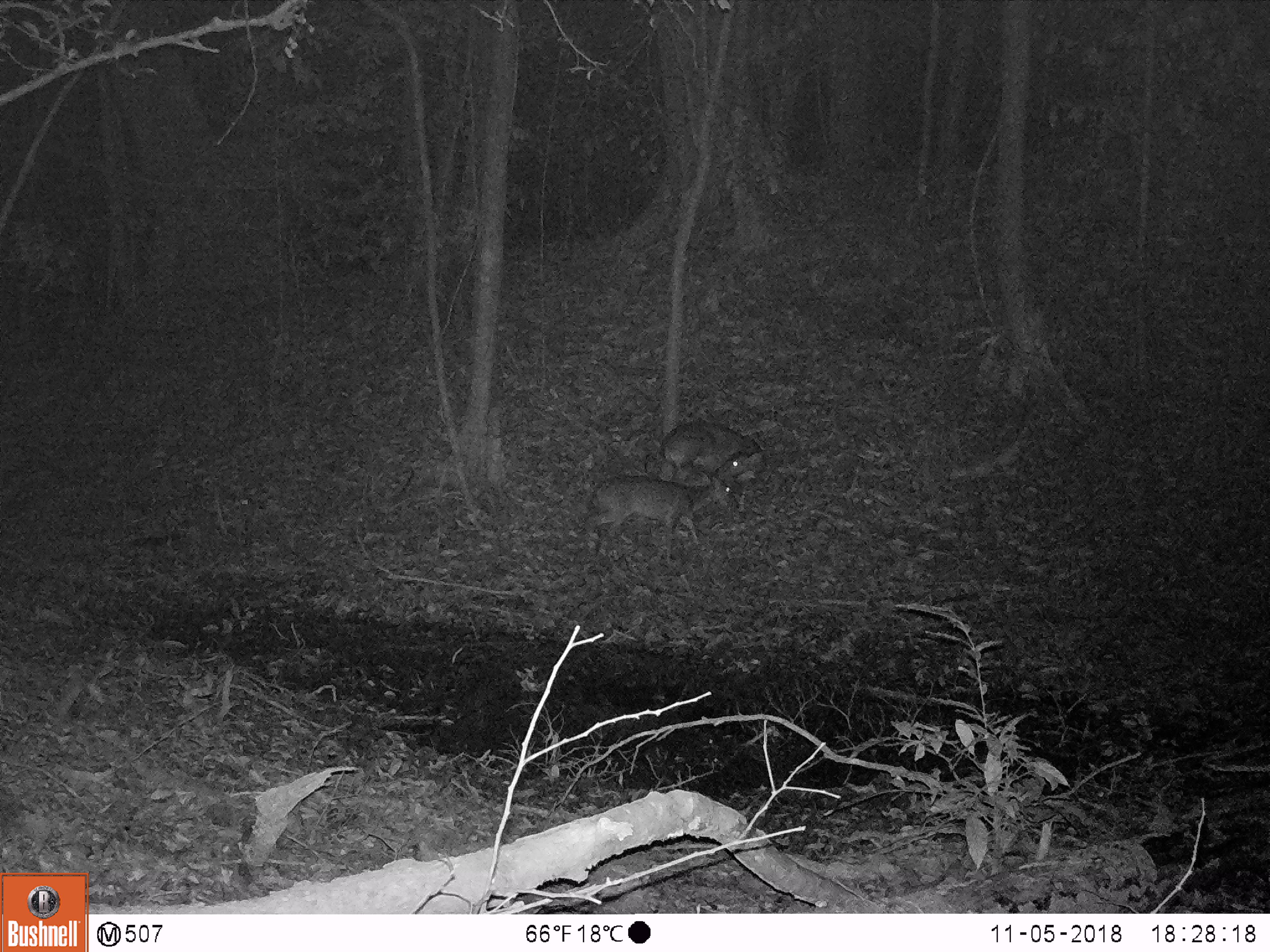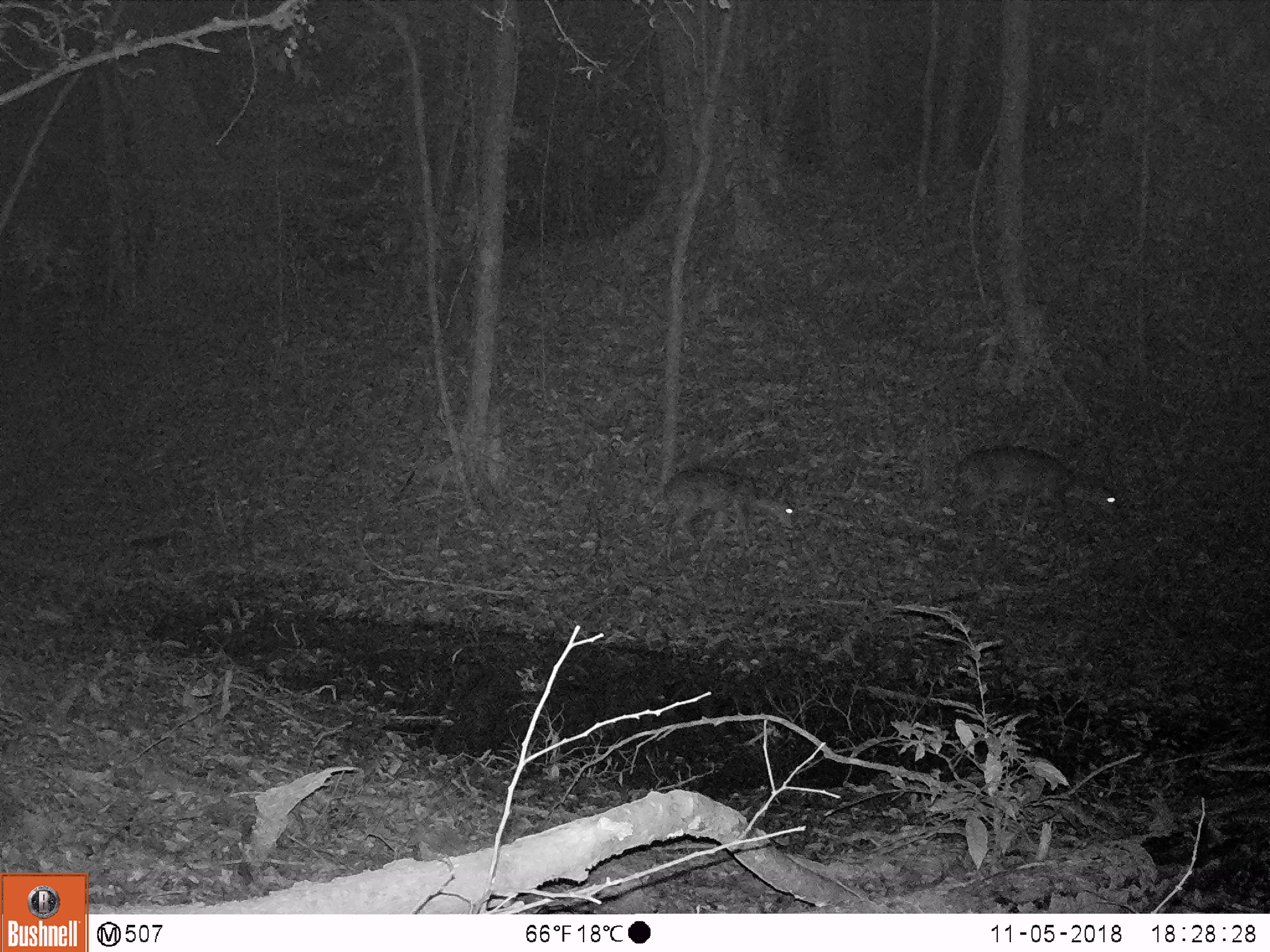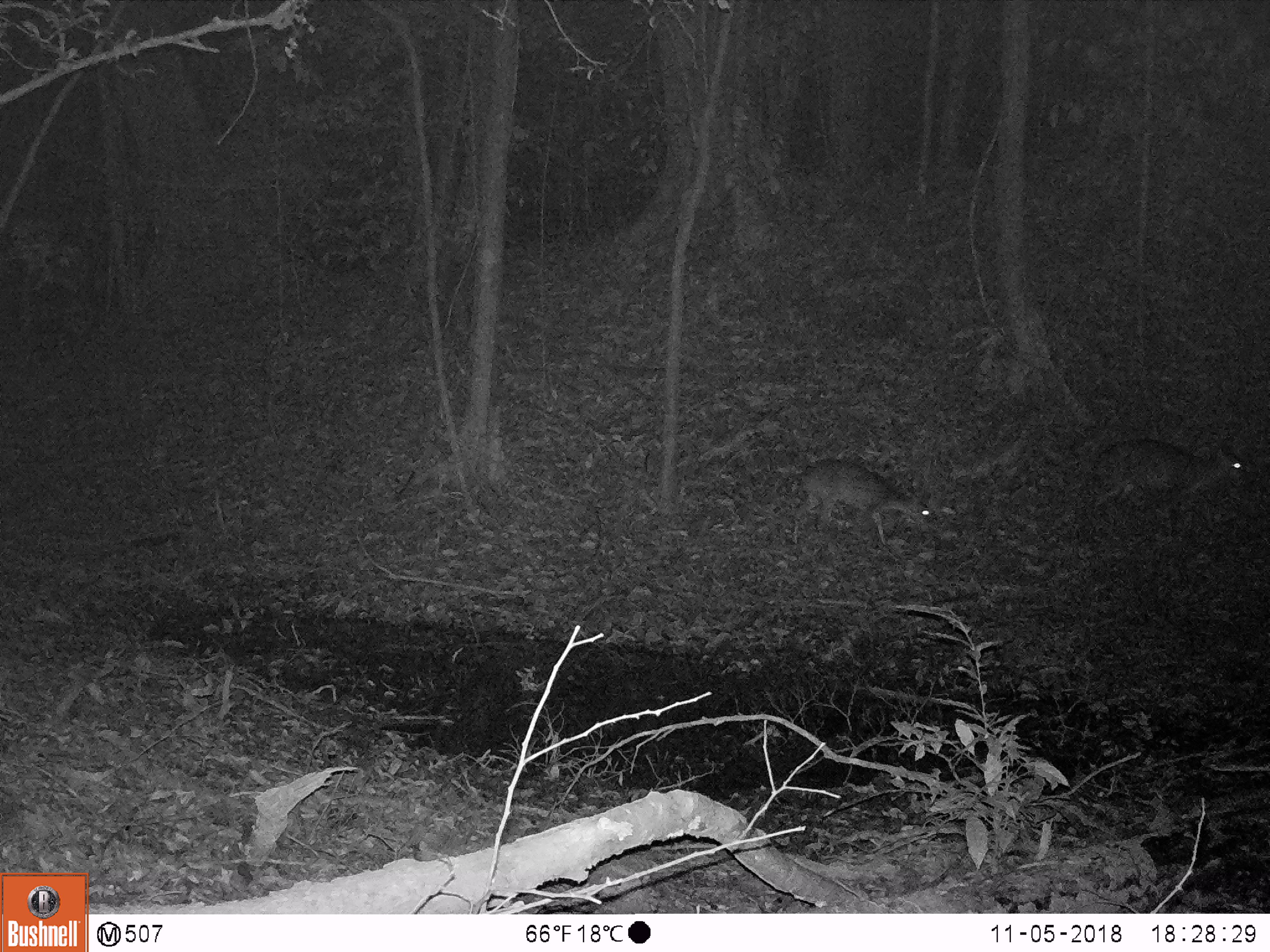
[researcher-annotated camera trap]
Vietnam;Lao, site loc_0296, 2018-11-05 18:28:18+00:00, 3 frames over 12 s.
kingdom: Animalia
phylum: Chordata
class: Mammalia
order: Artiodactyla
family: Cervidae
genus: Muntiacus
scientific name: Muntiacus vuquangensis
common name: large-antlered muntjac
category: large antlered muntjac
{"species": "large antlered muntjac (large-antlered muntjac) (Muntiacus vuquangensis)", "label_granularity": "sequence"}